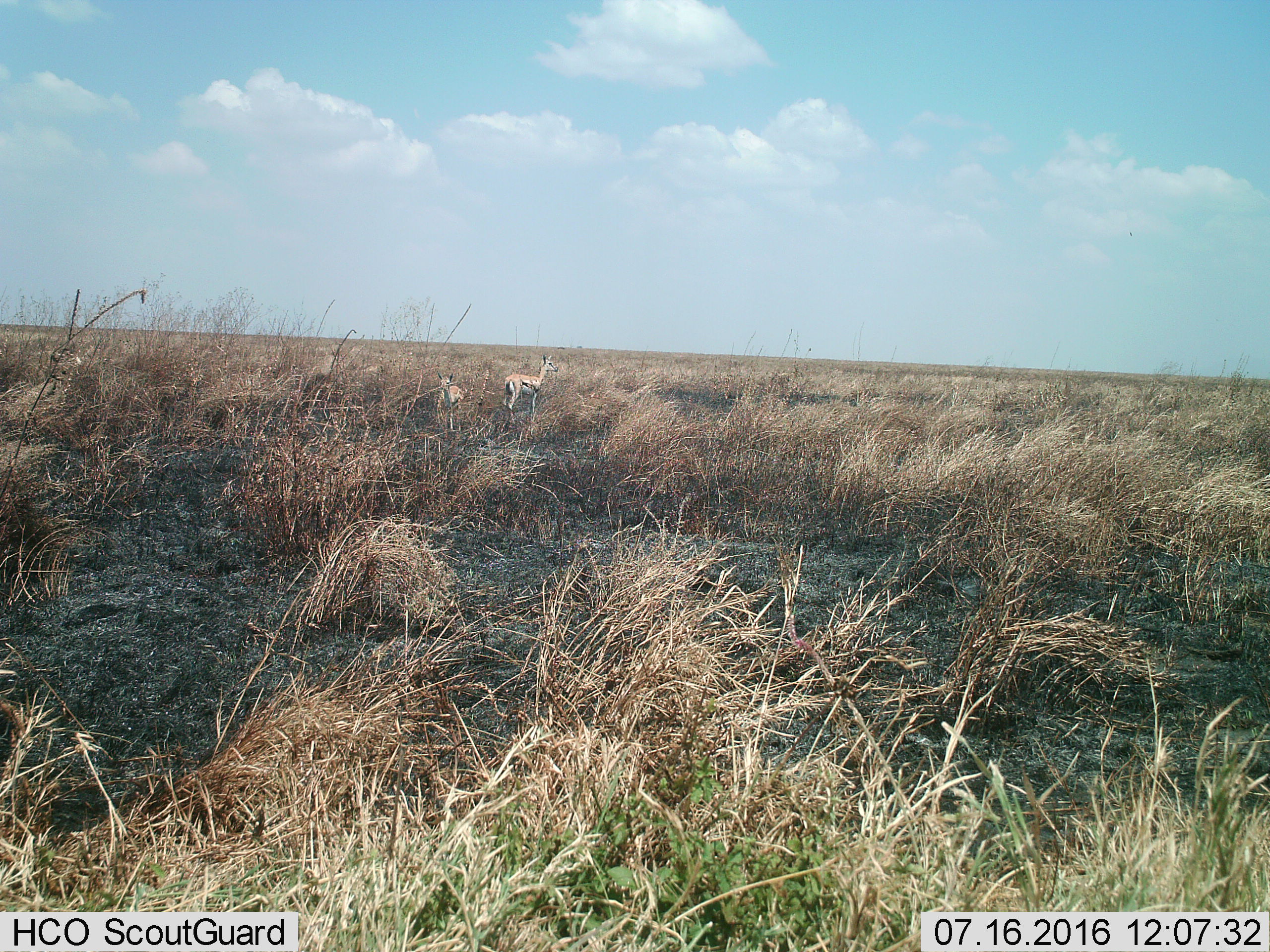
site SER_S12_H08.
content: unidentified animal